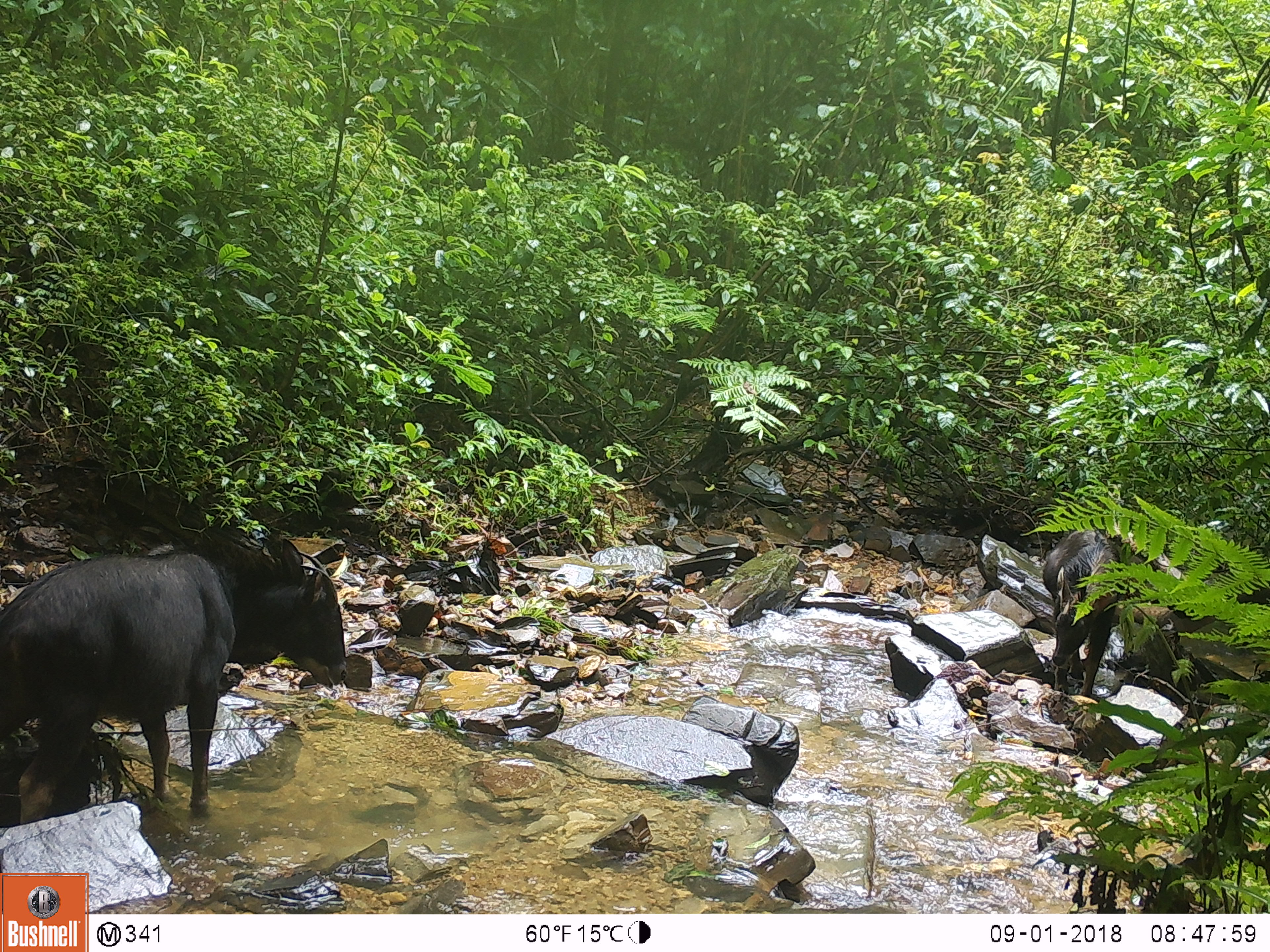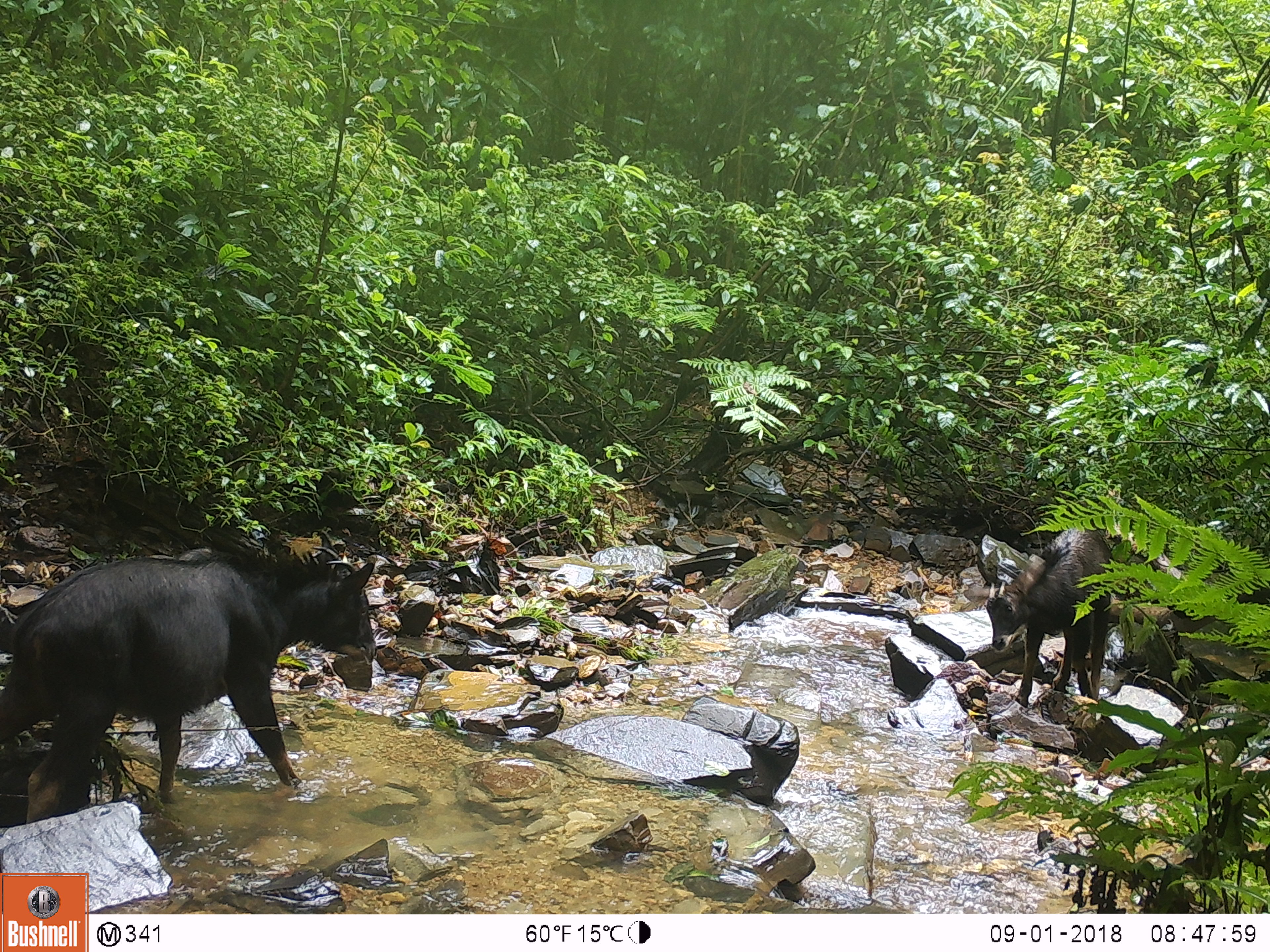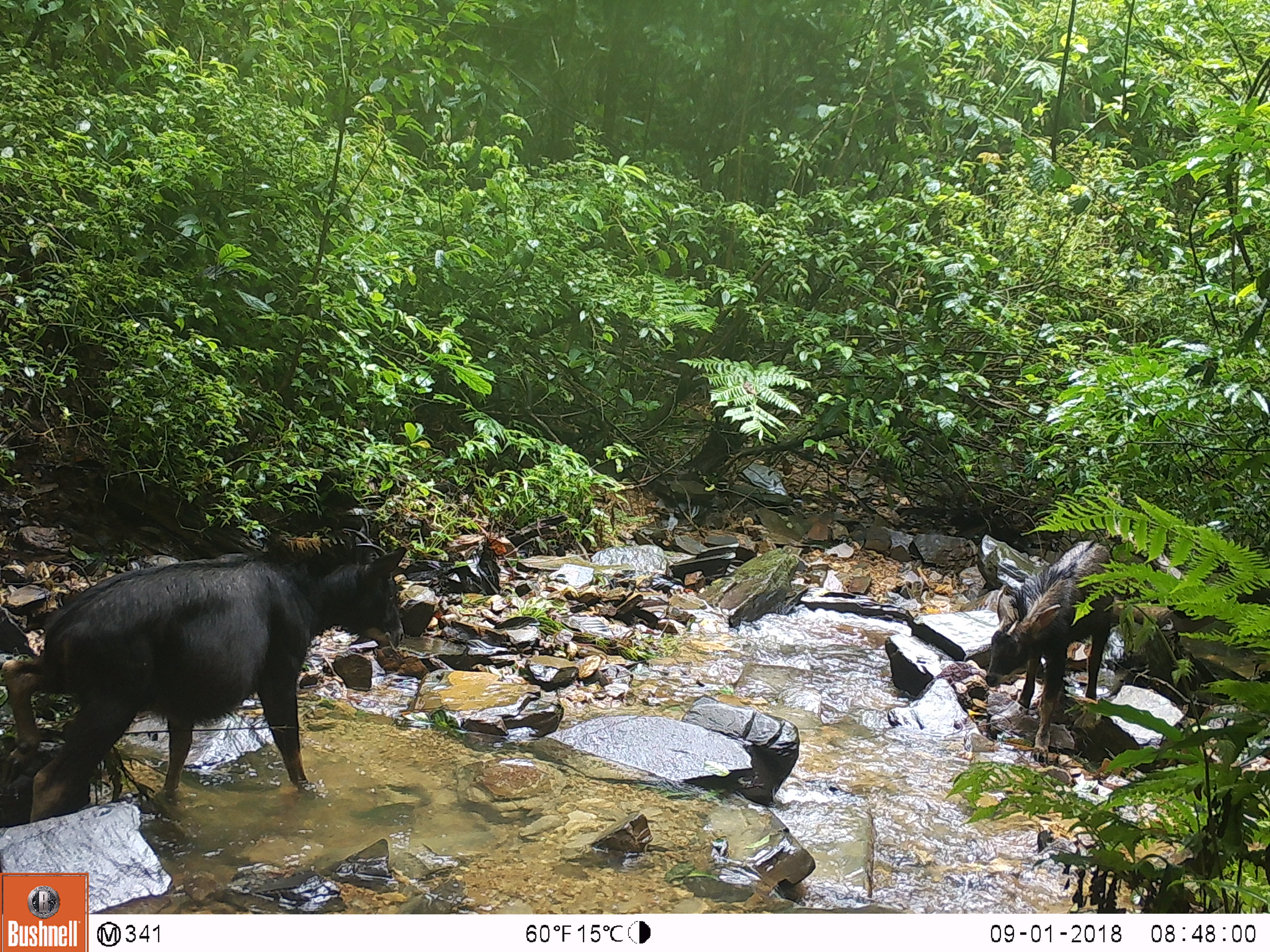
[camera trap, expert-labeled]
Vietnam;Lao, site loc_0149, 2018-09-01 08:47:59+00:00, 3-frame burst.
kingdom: Animalia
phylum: Chordata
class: Mammalia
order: Artiodactyla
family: Bovidae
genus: Capricornis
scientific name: Capricornis sumatraensis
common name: chinese serow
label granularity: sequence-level